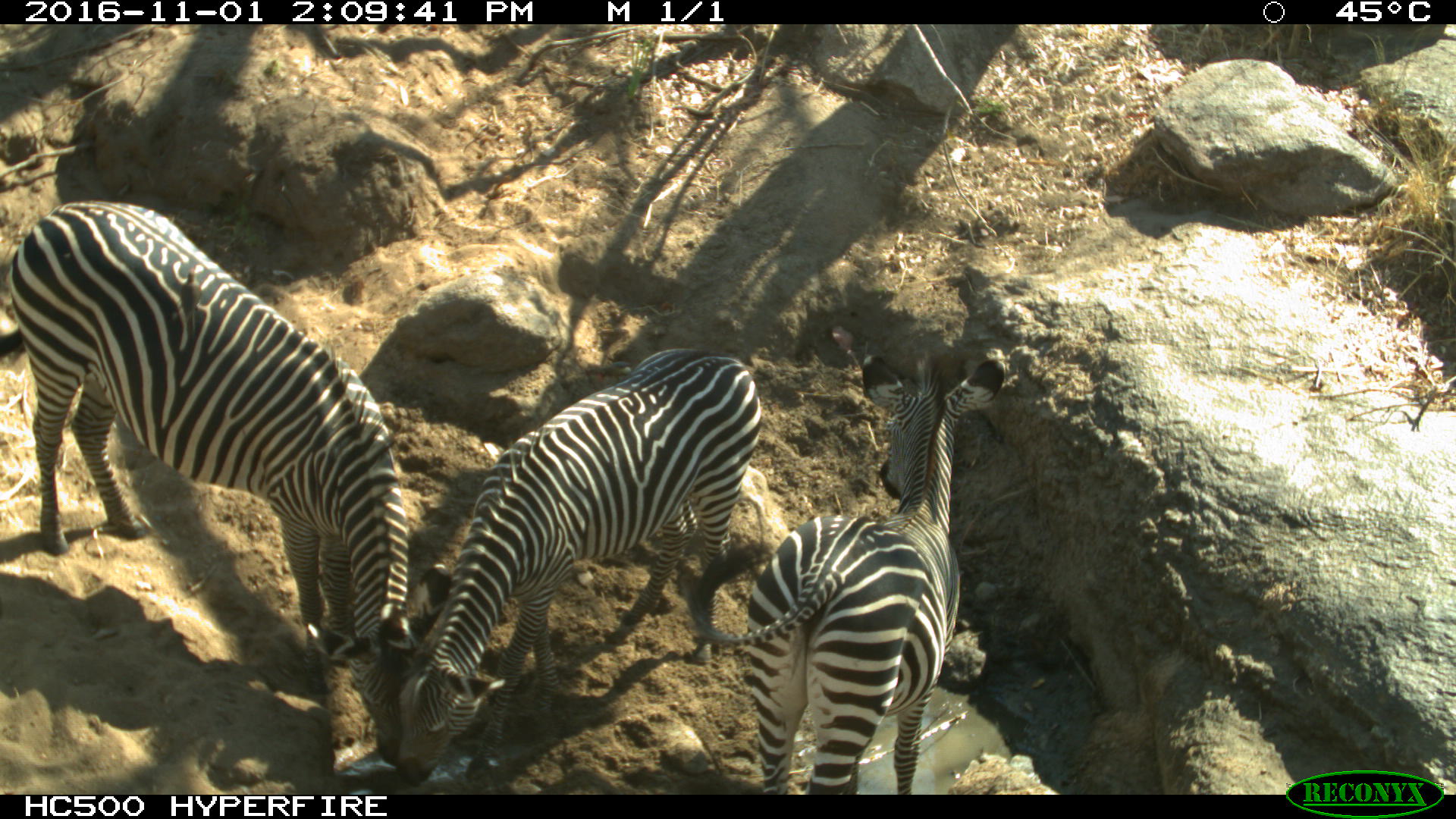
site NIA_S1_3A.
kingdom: Animalia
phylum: Chordata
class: Mammalia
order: Perissodactyla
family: Equidae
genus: Equus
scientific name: Equus quagga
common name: plains zebra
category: zebraplains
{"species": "zebraplains (plains zebra) (Equus quagga)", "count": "3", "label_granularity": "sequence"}